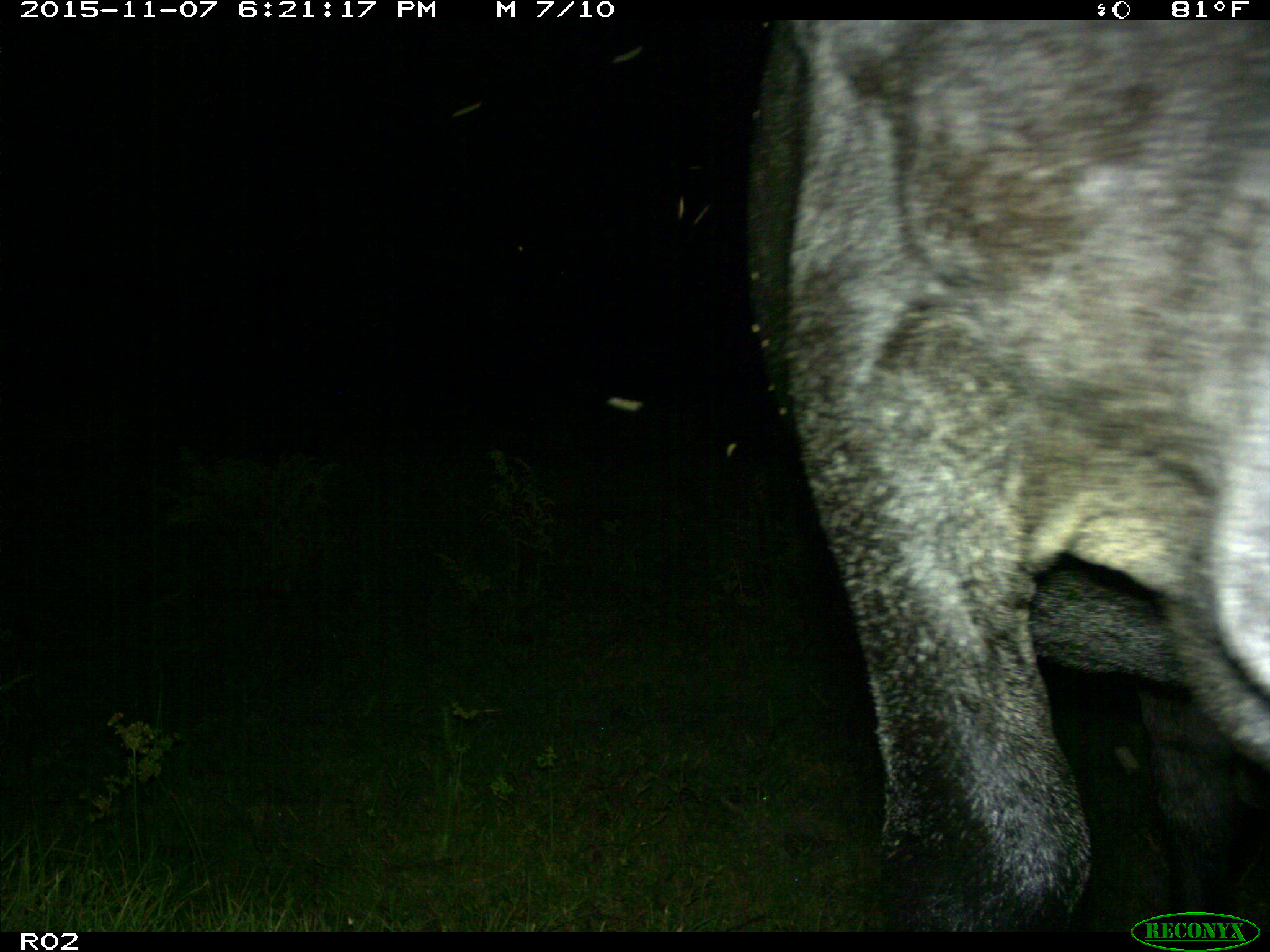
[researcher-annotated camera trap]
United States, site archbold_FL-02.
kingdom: Animalia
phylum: Chordata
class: Mammalia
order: Artiodactyla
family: Bovidae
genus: Bos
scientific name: Bos taurus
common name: domestic cow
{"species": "Bos taurus (domestic cow)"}